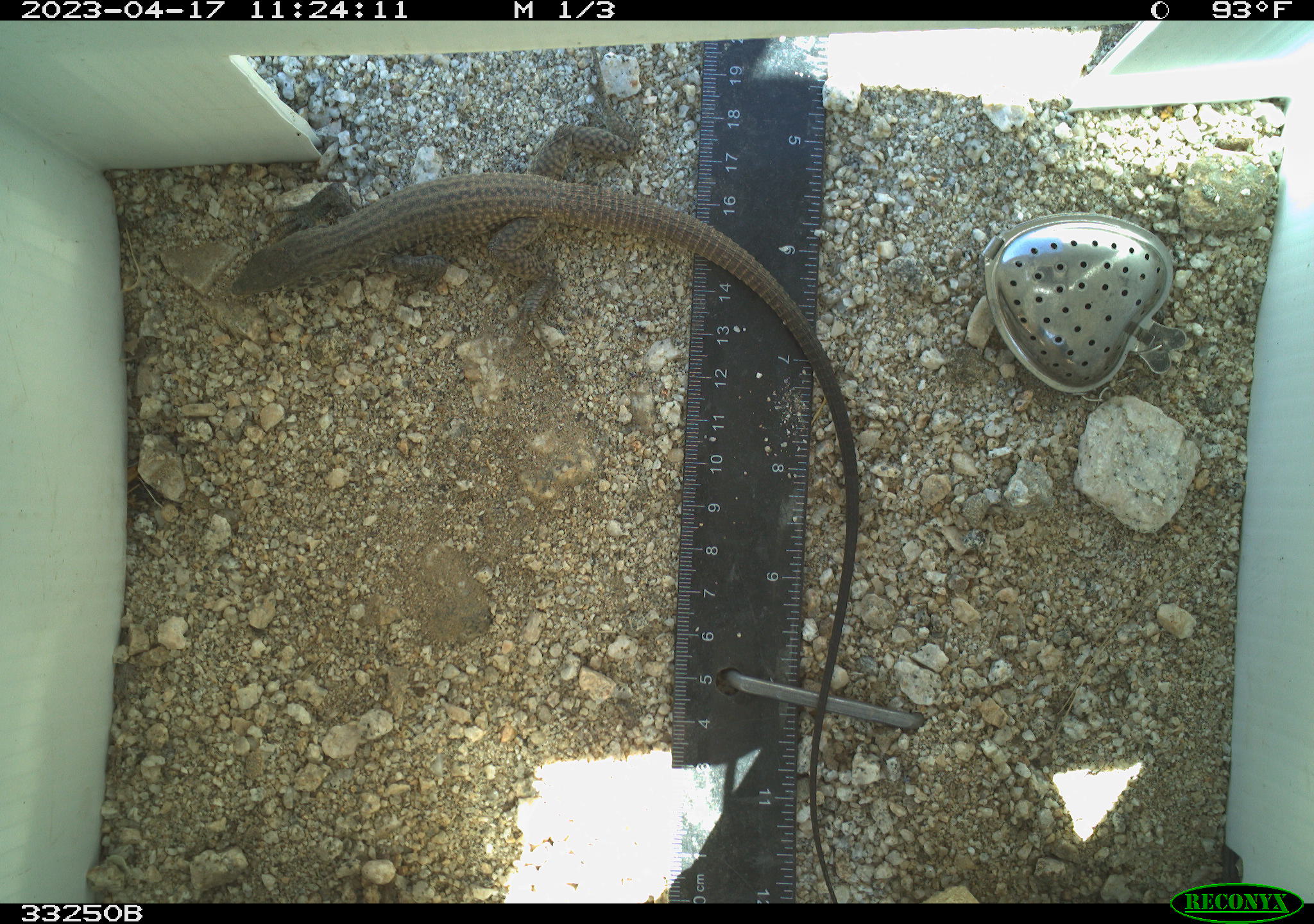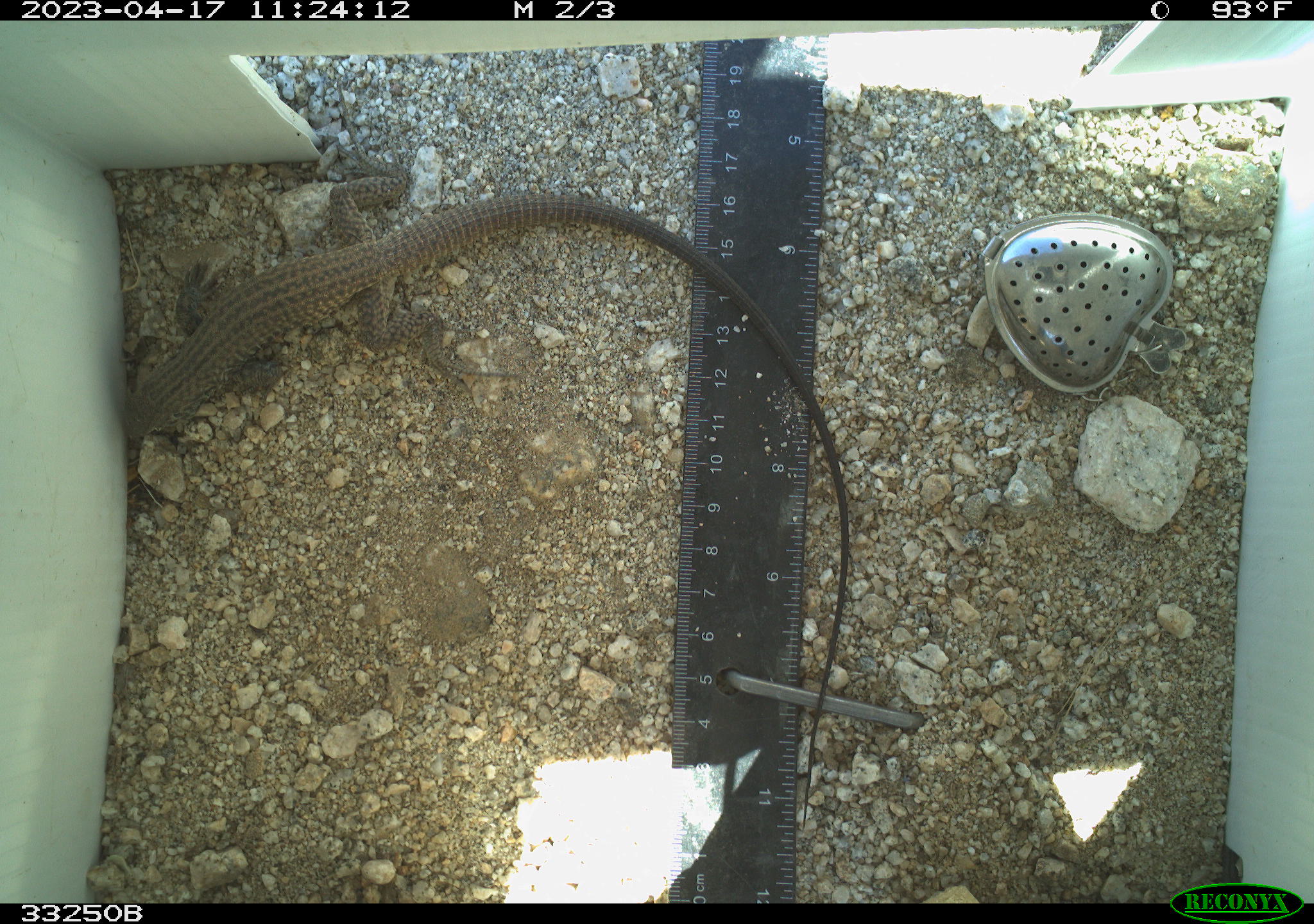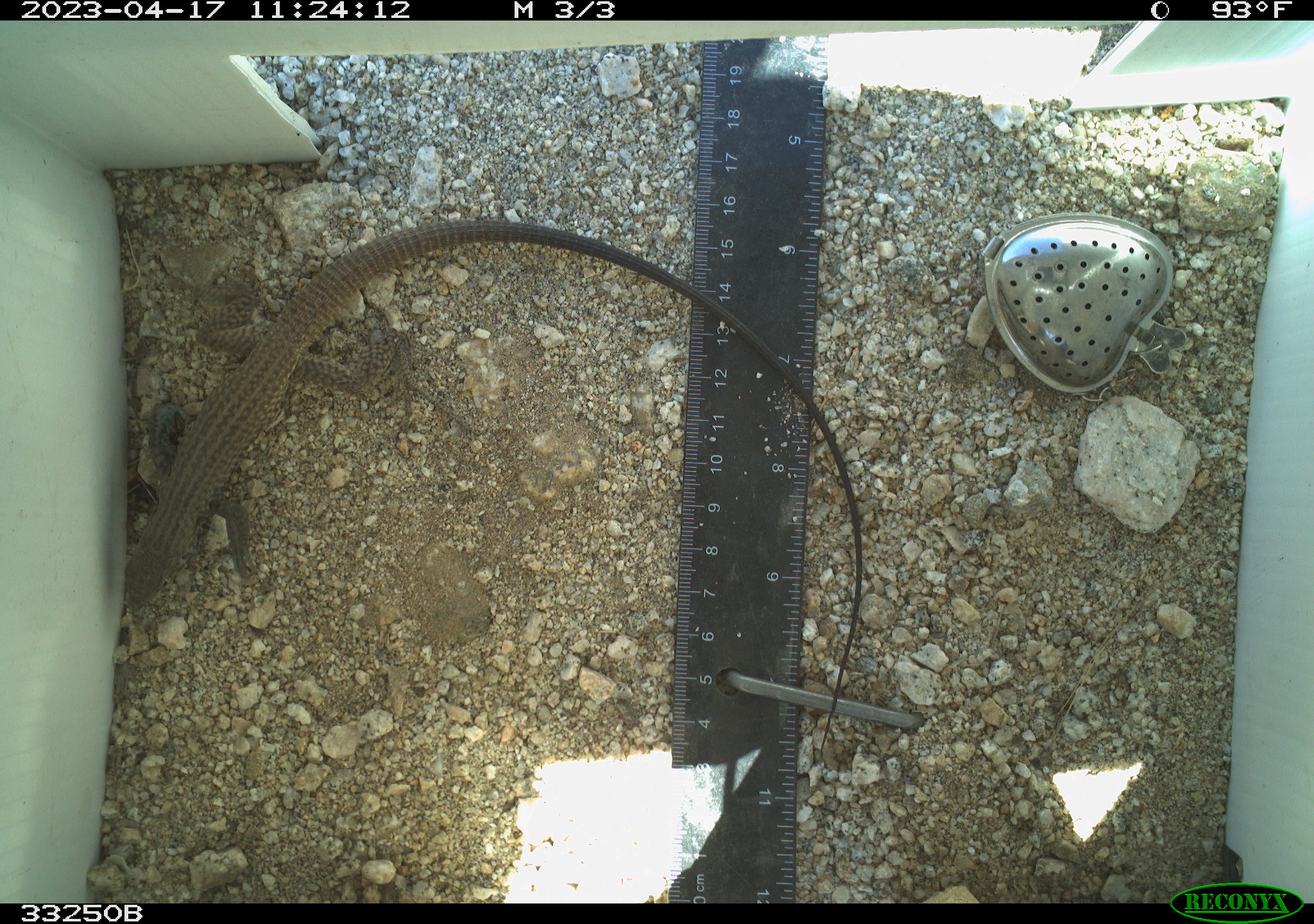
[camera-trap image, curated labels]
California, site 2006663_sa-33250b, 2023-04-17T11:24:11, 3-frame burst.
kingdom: Animalia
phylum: Chordata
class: Reptilia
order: Squamata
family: Teiidae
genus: Aspidoscelis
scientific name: Aspidoscelis tigris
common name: western whiptail